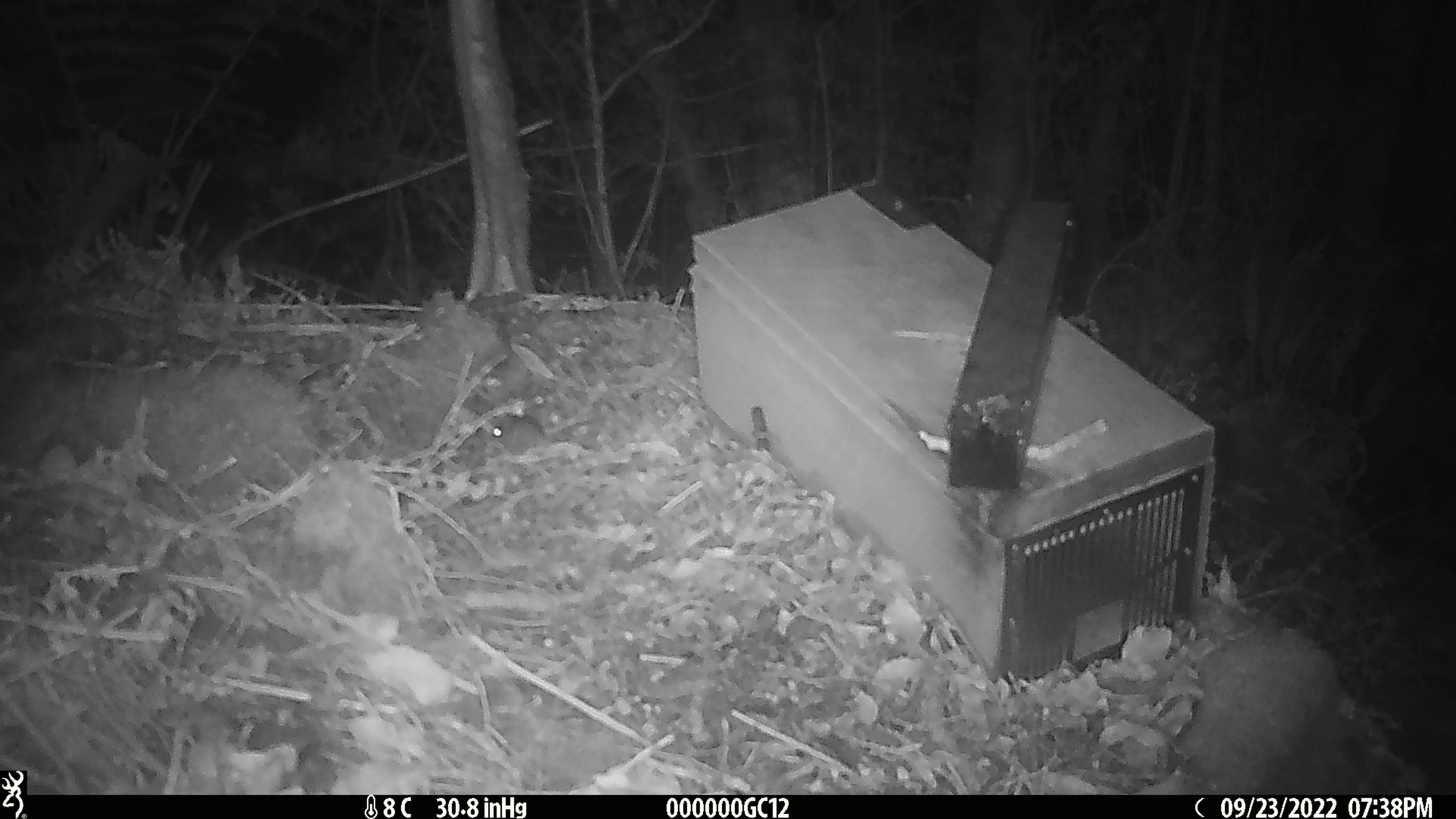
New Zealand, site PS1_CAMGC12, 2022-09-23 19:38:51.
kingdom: Animalia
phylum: Chordata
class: Mammalia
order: Rodentia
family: Muridae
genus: Mus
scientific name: Mus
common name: mouse